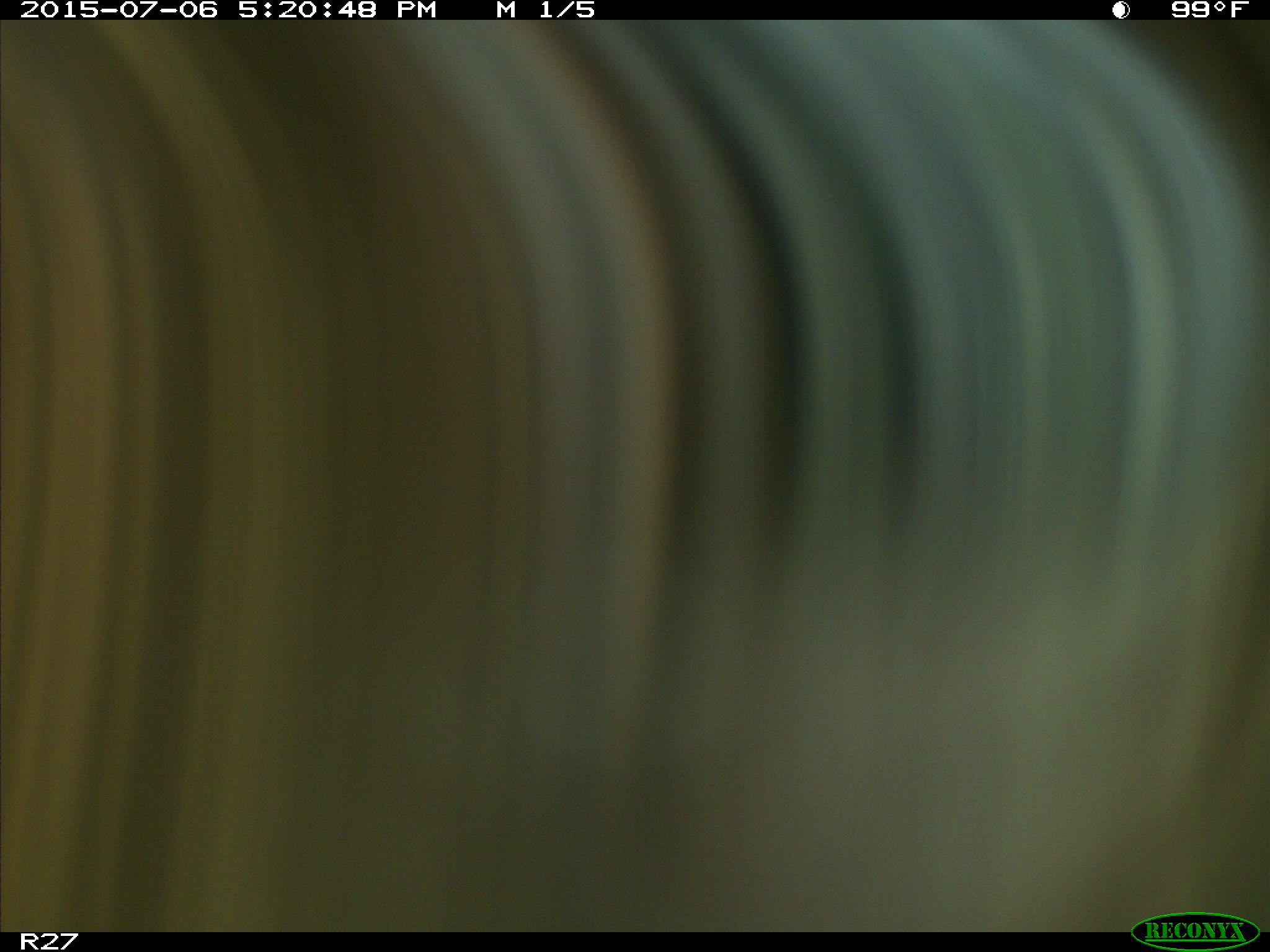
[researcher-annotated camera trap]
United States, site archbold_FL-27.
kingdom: Animalia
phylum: Chordata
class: Mammalia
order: Artiodactyla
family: Bovidae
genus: Bos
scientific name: Bos taurus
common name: domestic cow